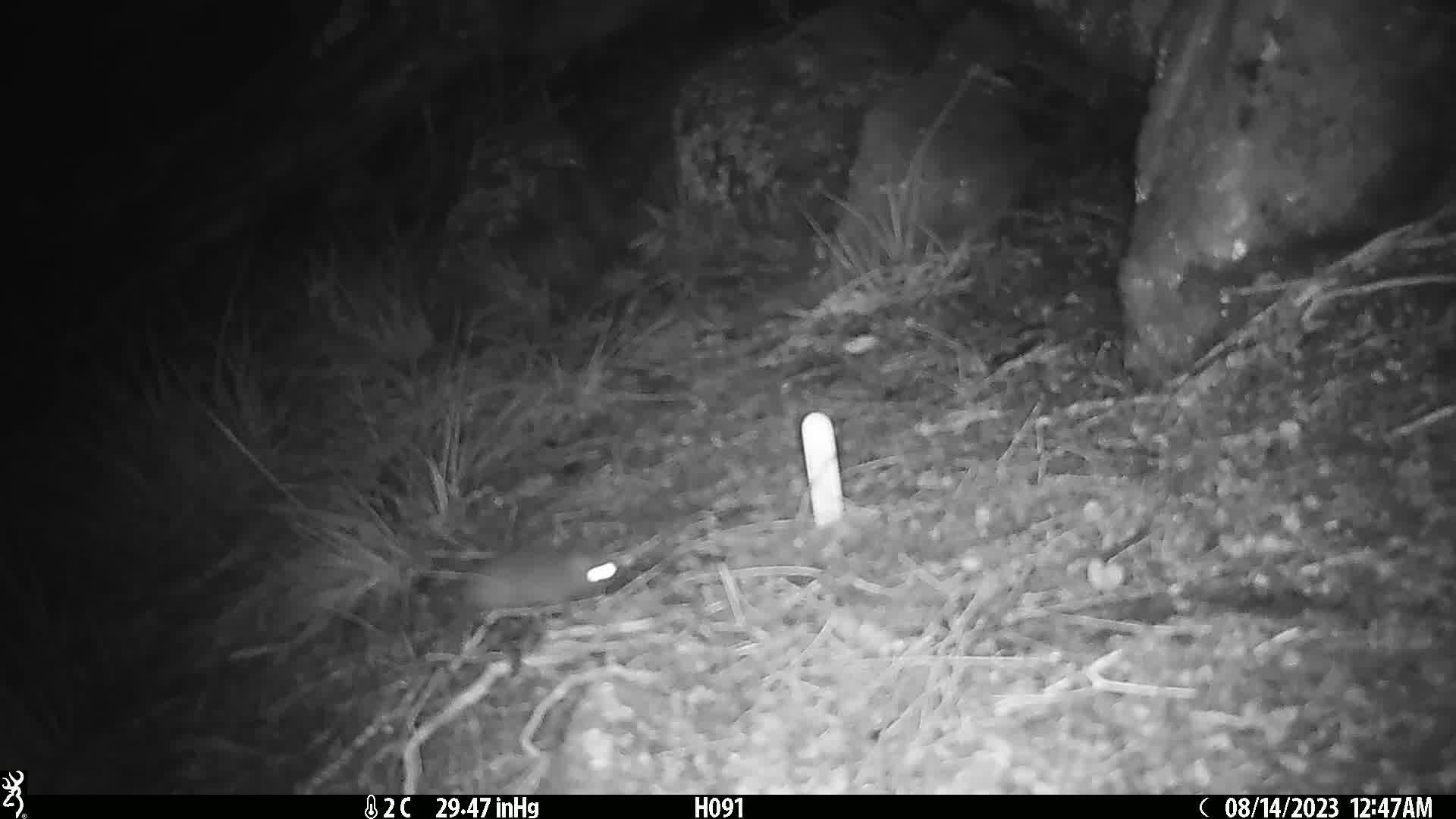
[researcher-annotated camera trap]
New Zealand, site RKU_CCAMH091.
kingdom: Animalia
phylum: Chordata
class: Mammalia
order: Rodentia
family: Muridae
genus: Rattus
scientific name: Rattus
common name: rat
Rat (Rattus).